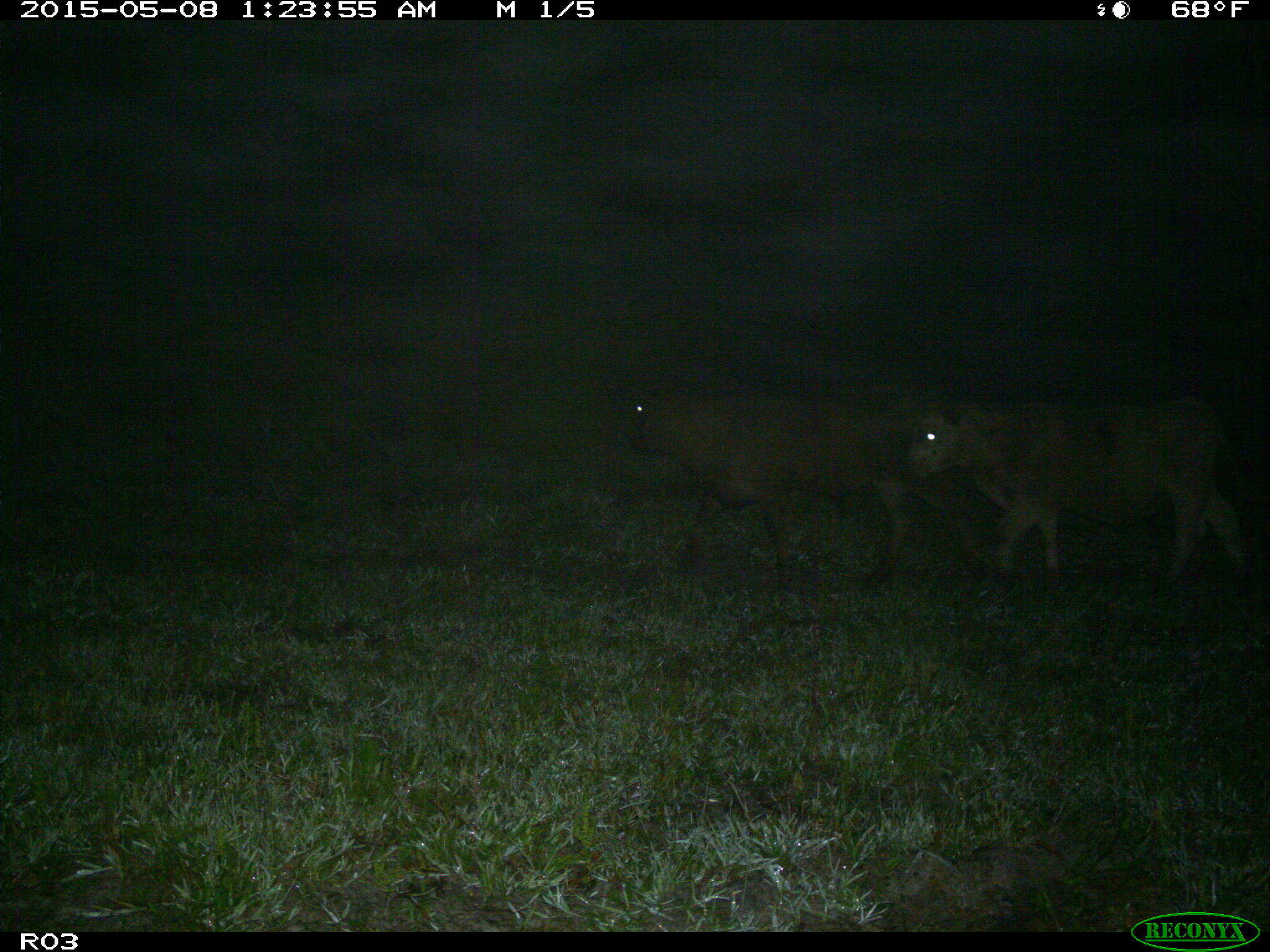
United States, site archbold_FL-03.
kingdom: Animalia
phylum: Chordata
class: Mammalia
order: Artiodactyla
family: Bovidae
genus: Bos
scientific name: Bos taurus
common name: domestic cow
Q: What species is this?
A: Bos taurus (domestic cow).